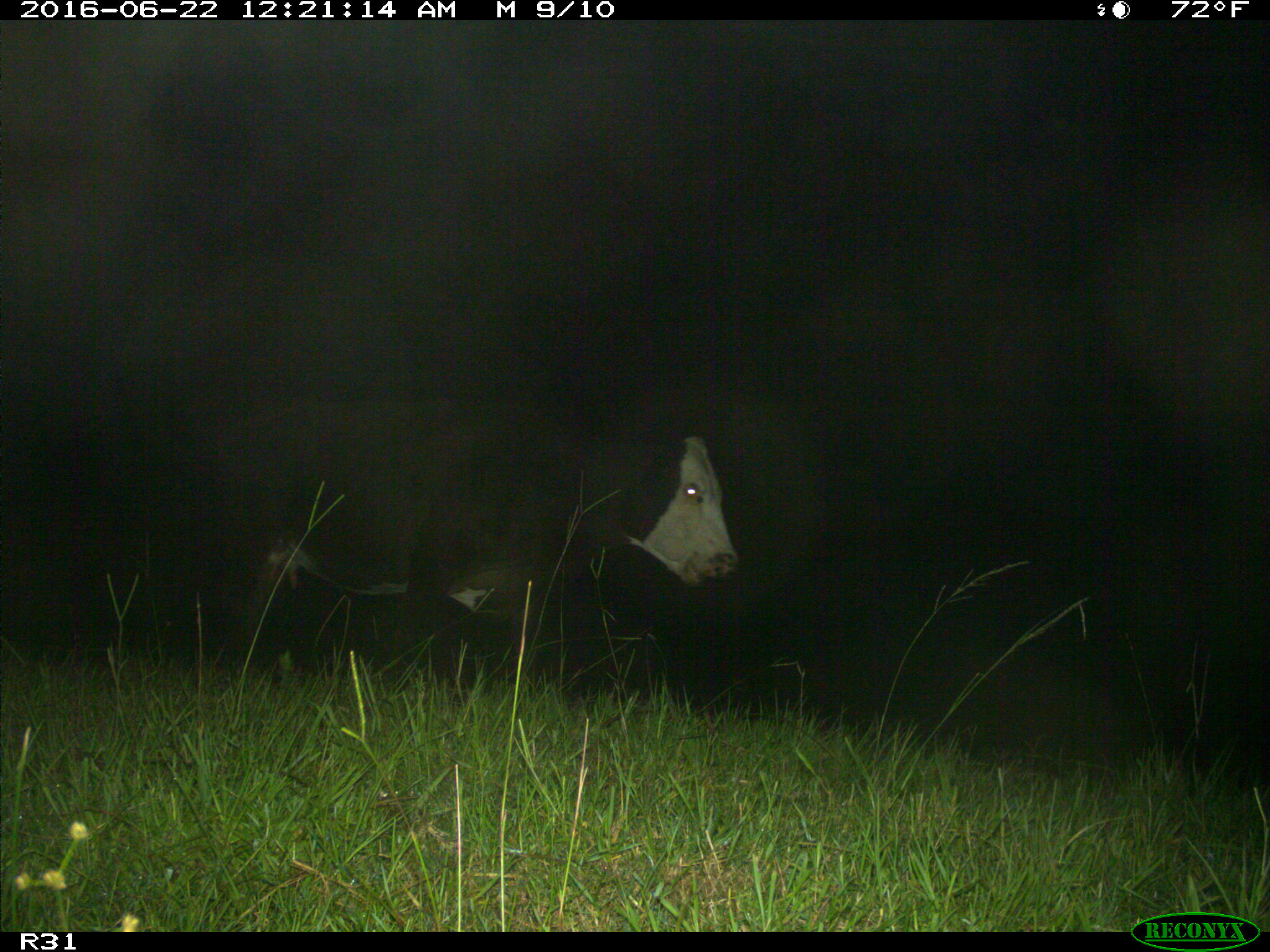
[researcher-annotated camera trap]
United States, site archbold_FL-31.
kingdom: Animalia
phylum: Chordata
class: Mammalia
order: Artiodactyla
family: Bovidae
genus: Bos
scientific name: Bos taurus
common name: domestic cow